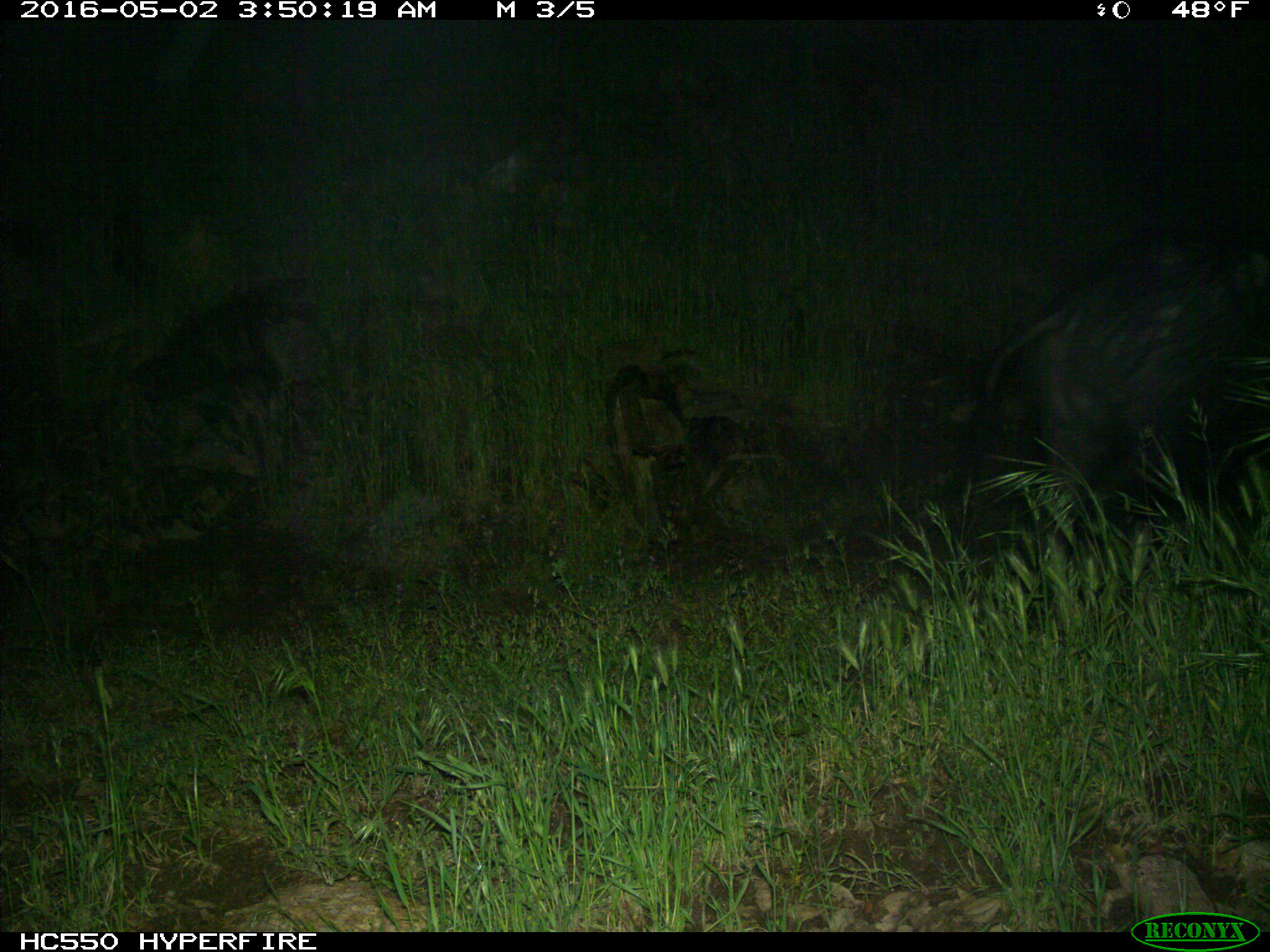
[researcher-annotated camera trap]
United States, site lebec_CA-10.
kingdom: Animalia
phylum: Chordata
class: Mammalia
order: Artiodactyla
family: Suidae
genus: Sus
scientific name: Sus scrofa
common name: wild boar